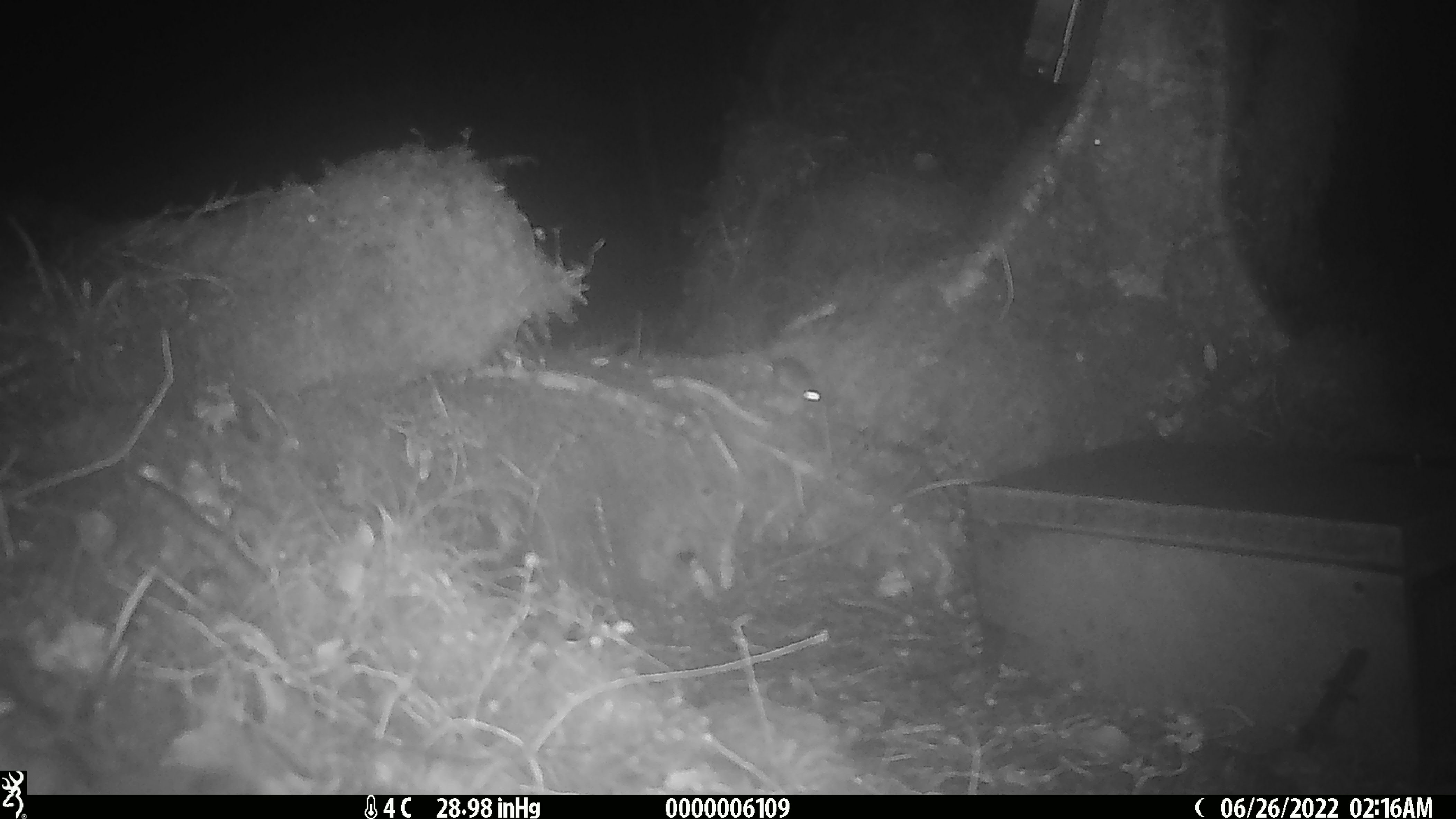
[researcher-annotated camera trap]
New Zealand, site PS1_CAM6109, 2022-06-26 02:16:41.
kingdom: Animalia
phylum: Chordata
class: Mammalia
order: Rodentia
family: Muridae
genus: Mus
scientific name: Mus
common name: mouse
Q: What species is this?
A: Mouse (Mus).